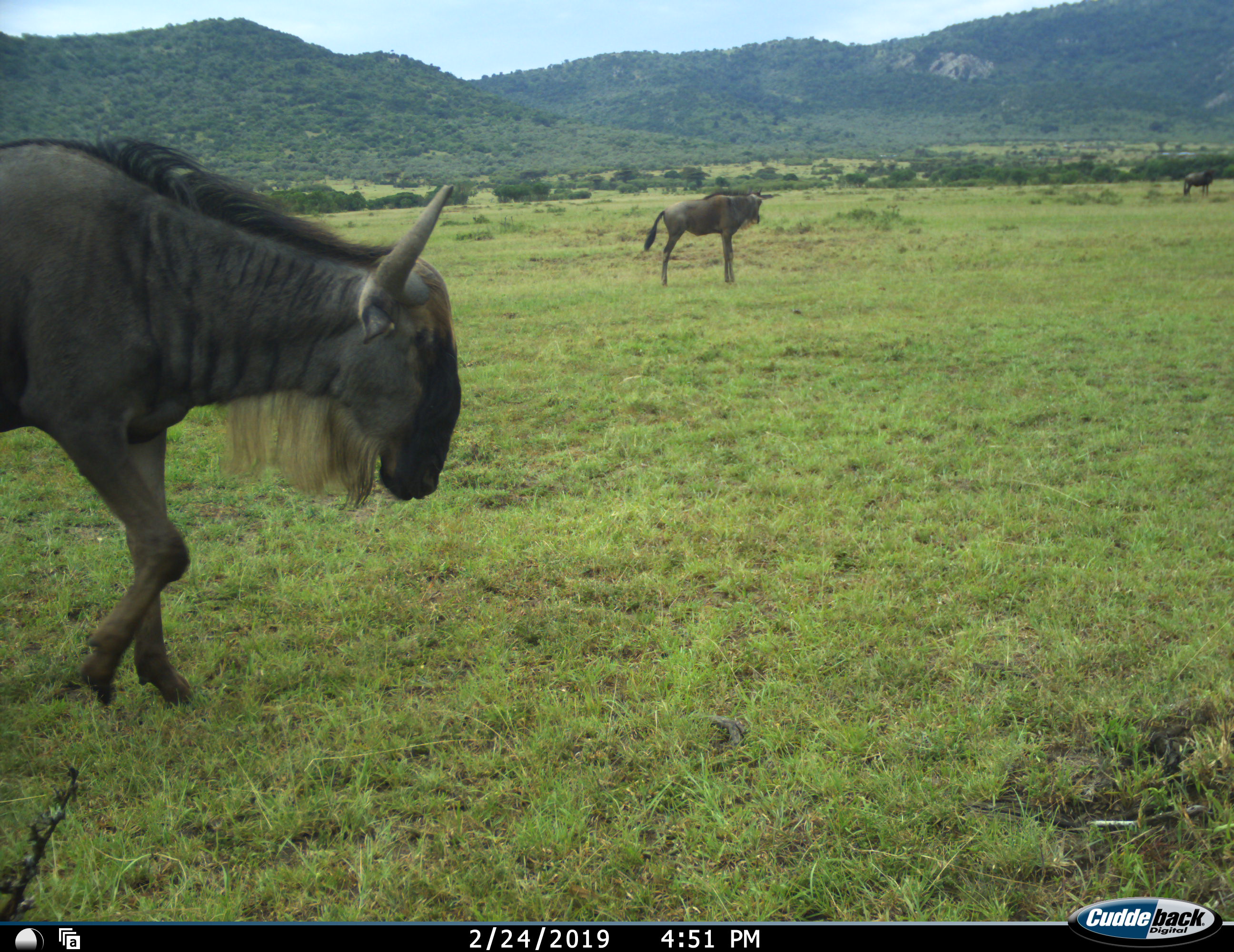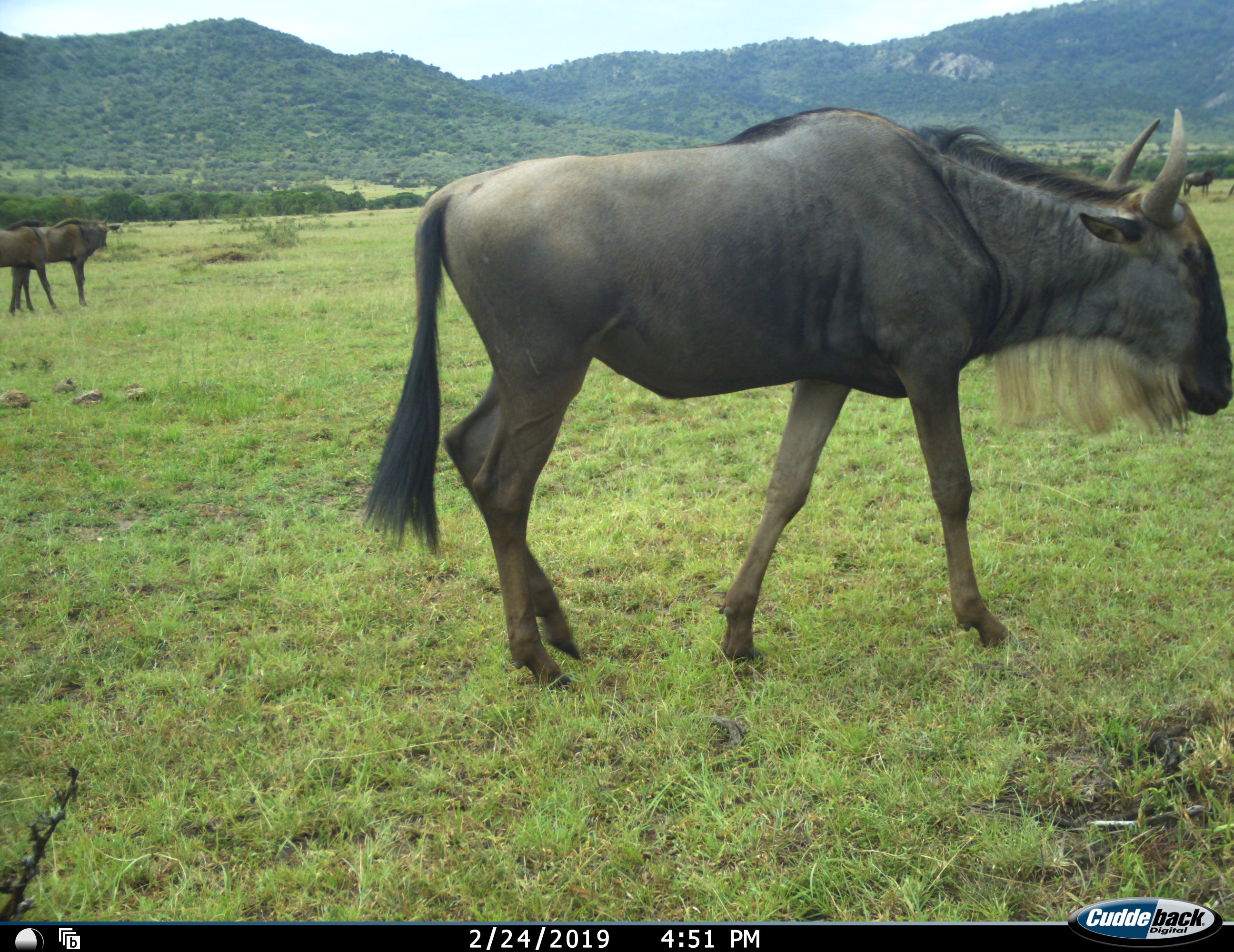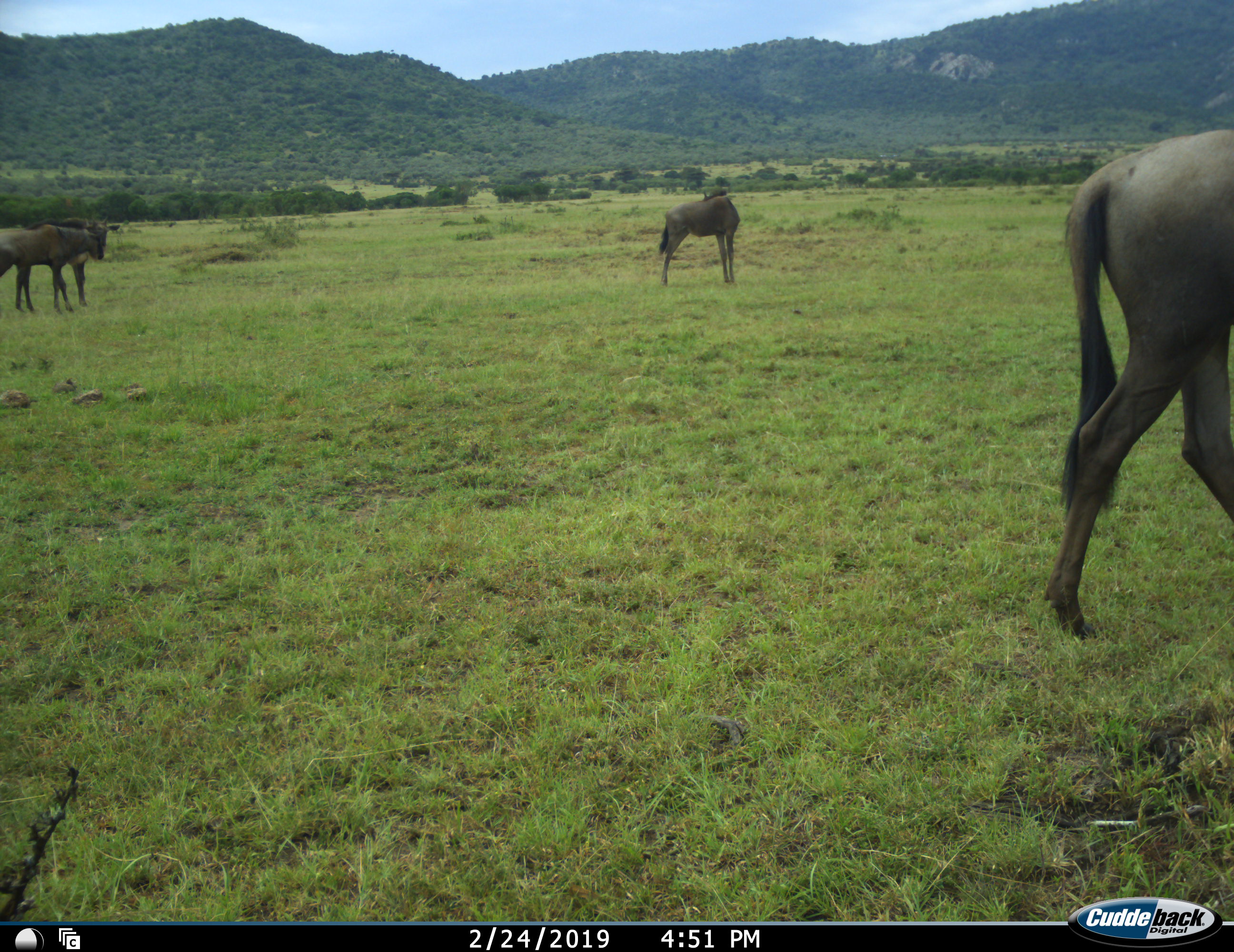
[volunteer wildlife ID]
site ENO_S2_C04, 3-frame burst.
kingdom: Animalia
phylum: Chordata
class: Mammalia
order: Artiodactyla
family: Bovidae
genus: Connochaetes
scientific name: Connochaetes taurinus taurinus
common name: blue wildebeest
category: wildebeestblue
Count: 5.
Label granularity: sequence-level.